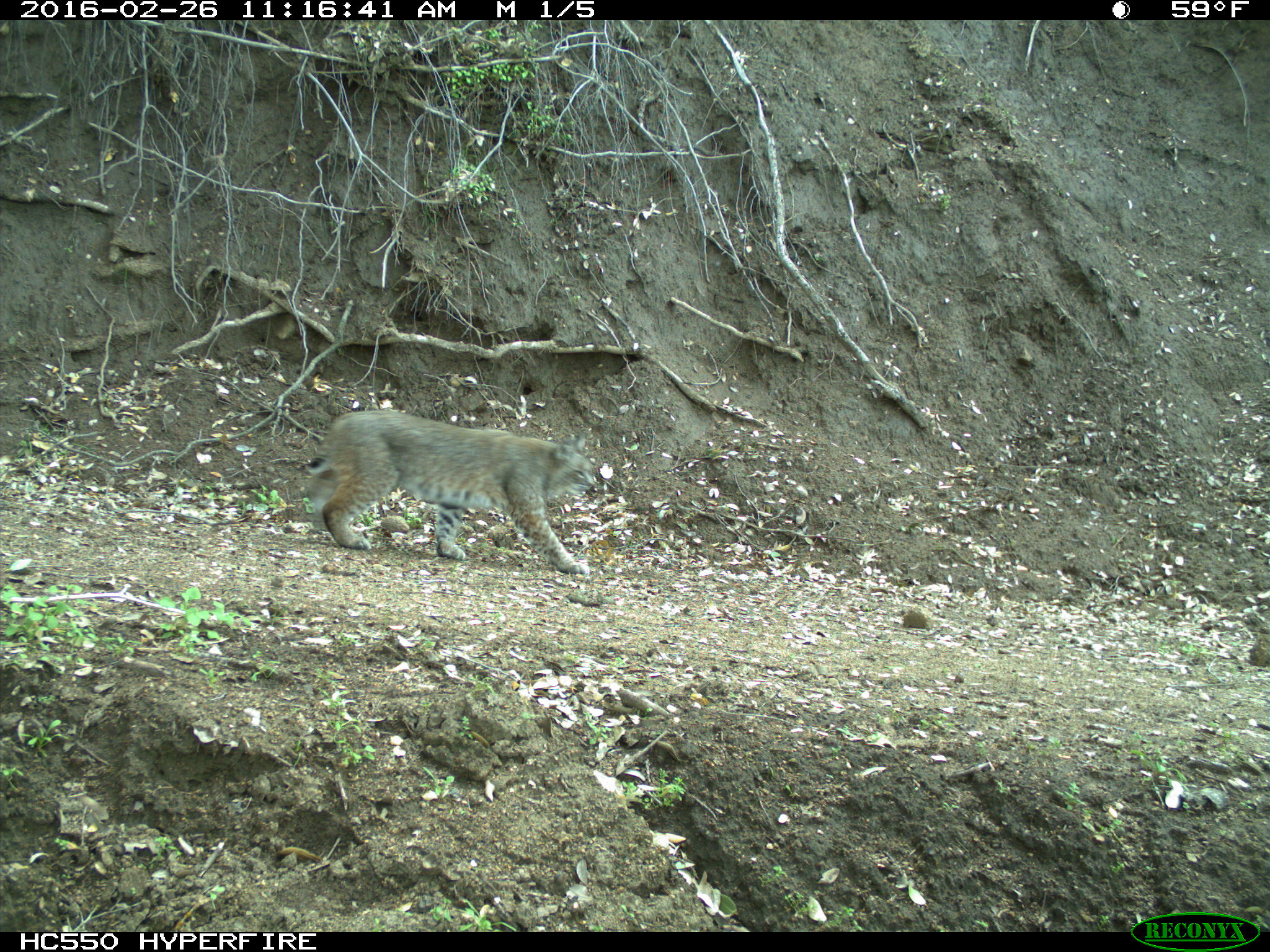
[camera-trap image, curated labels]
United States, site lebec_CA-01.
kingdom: Animalia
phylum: Chordata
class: Mammalia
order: Carnivora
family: Felidae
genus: Lynx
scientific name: Lynx rufus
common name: bobcat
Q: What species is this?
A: Lynx rufus (bobcat).